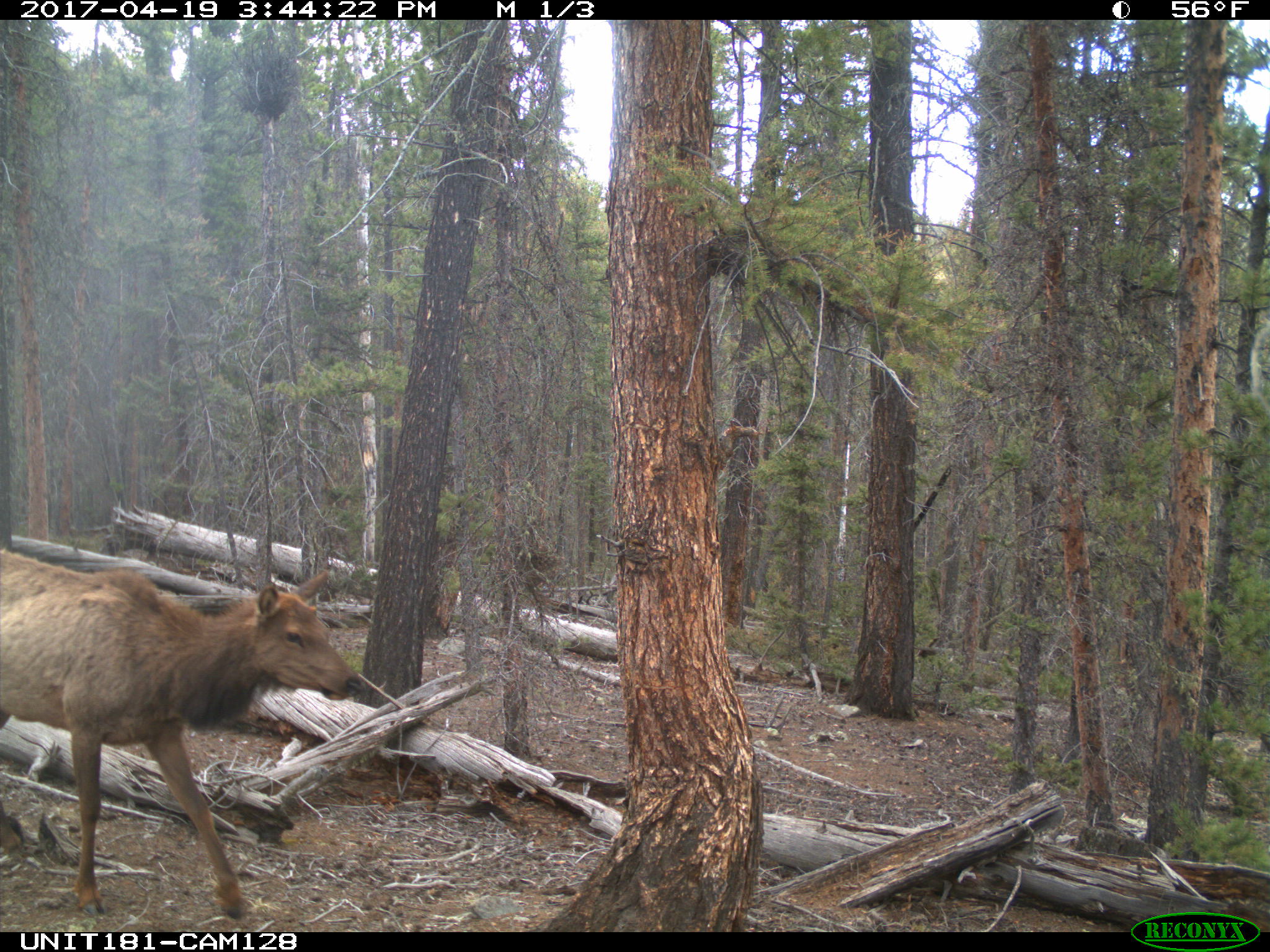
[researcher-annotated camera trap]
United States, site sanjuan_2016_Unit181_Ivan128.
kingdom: Animalia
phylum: Chordata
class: Mammalia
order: Artiodactyla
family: Cervidae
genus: Cervus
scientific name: Cervus elaphus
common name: red deer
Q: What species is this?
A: Cervus elaphus (red deer).